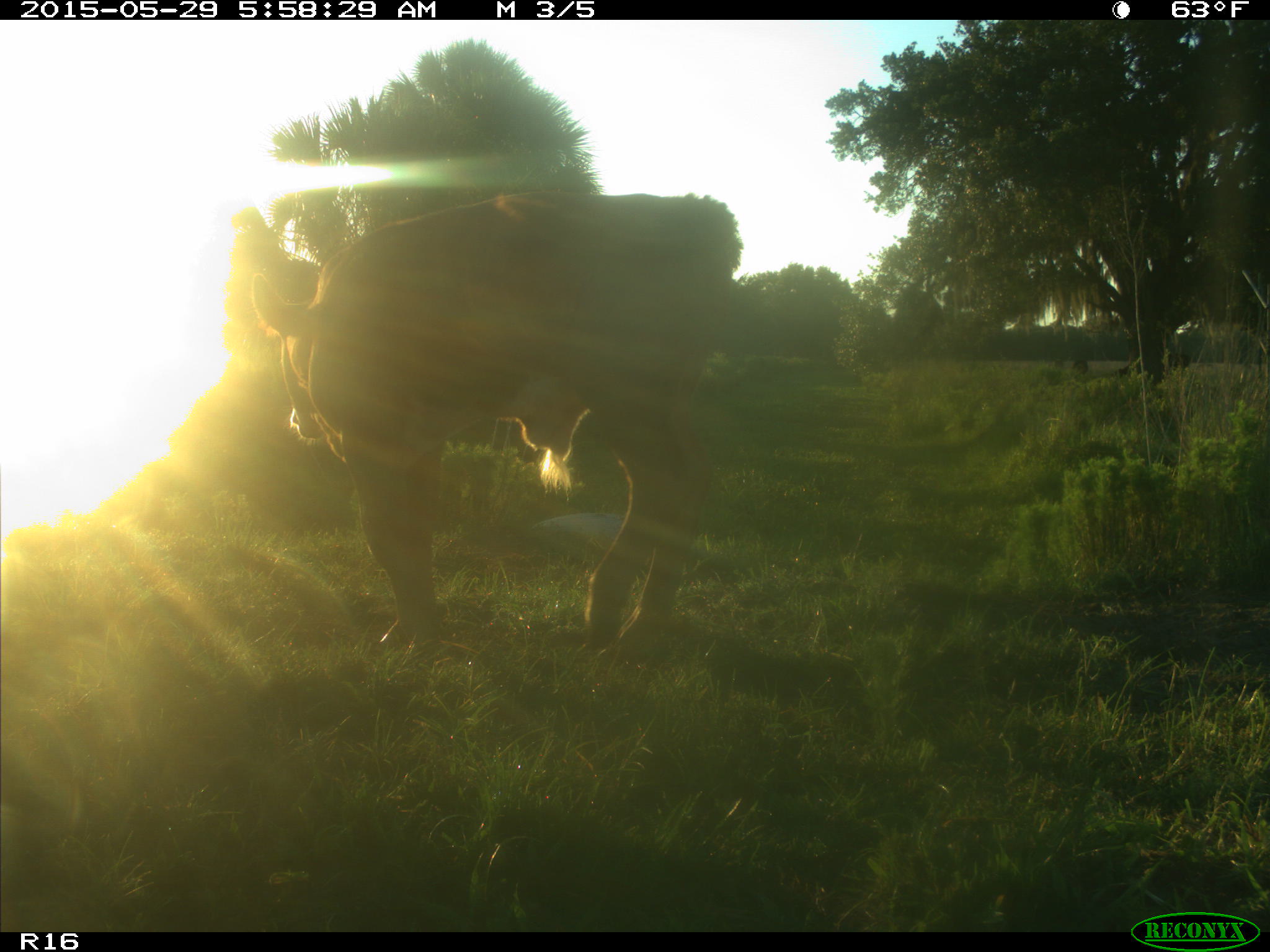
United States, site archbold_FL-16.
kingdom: Animalia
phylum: Chordata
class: Mammalia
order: Artiodactyla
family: Bovidae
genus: Bos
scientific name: Bos taurus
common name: domestic cow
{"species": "Bos taurus (domestic cow)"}